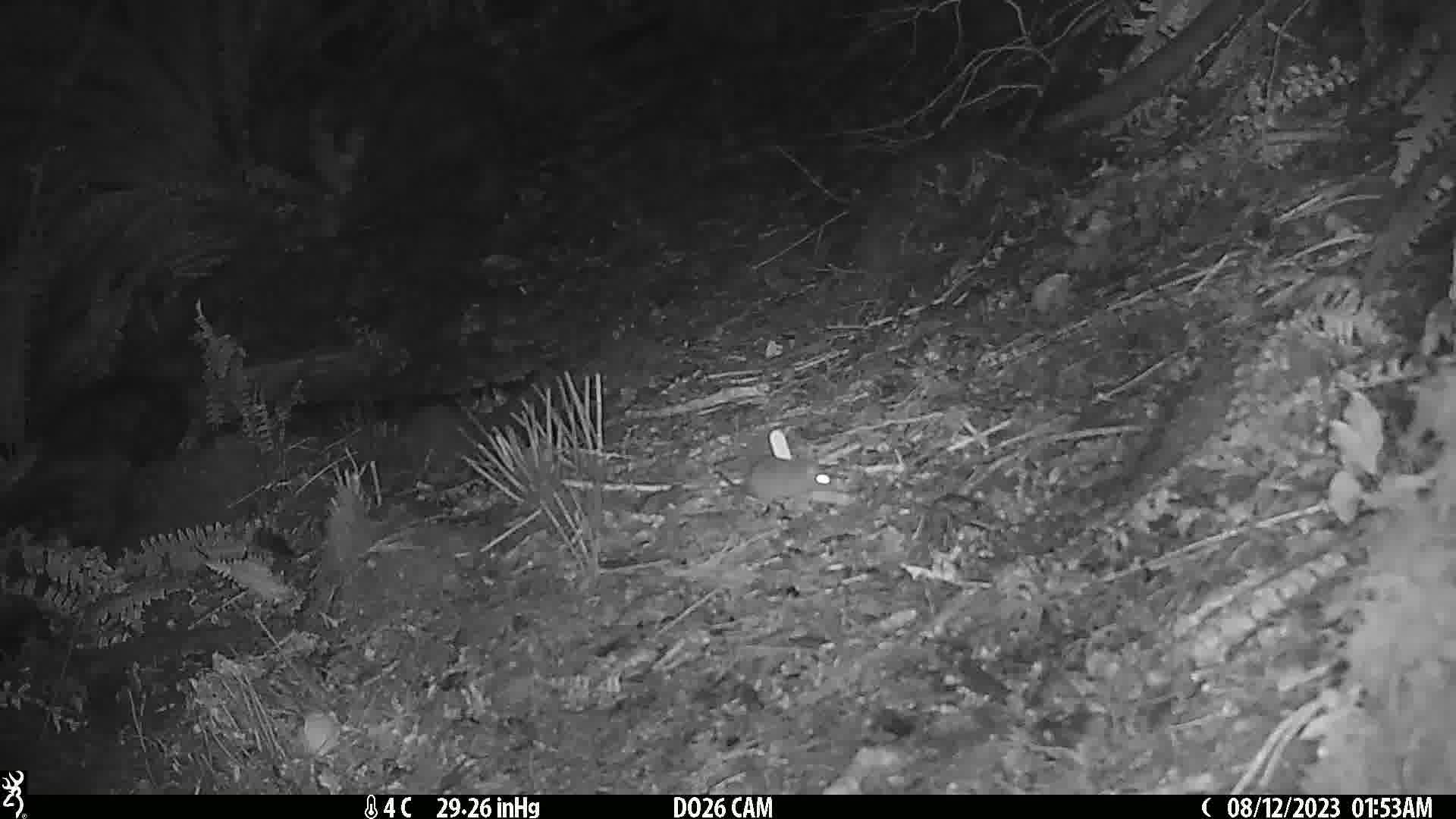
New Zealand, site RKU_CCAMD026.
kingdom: Animalia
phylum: Chordata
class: Mammalia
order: Rodentia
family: Muridae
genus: Rattus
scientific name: Rattus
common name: rat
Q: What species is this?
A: Rat (Rattus).